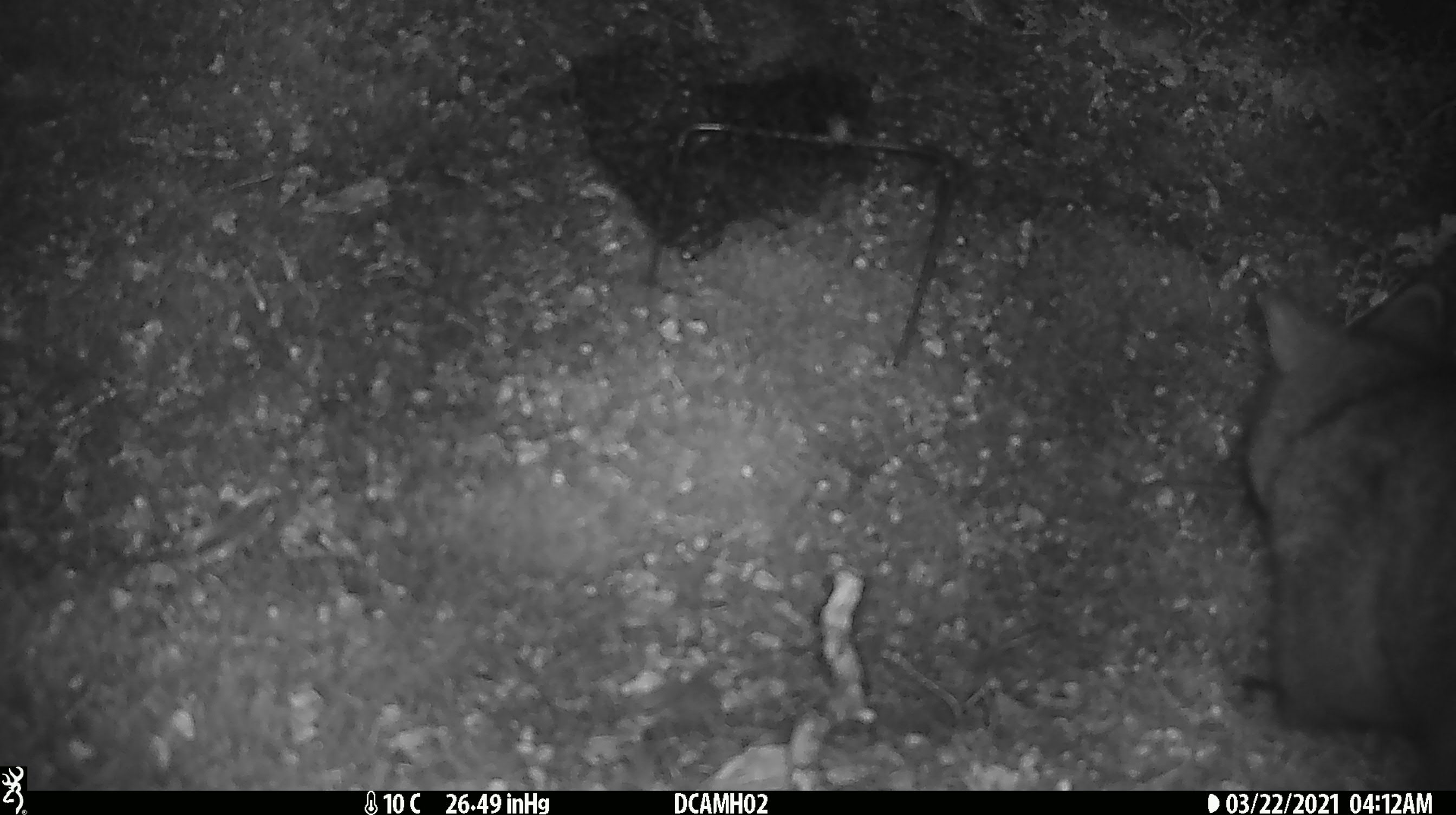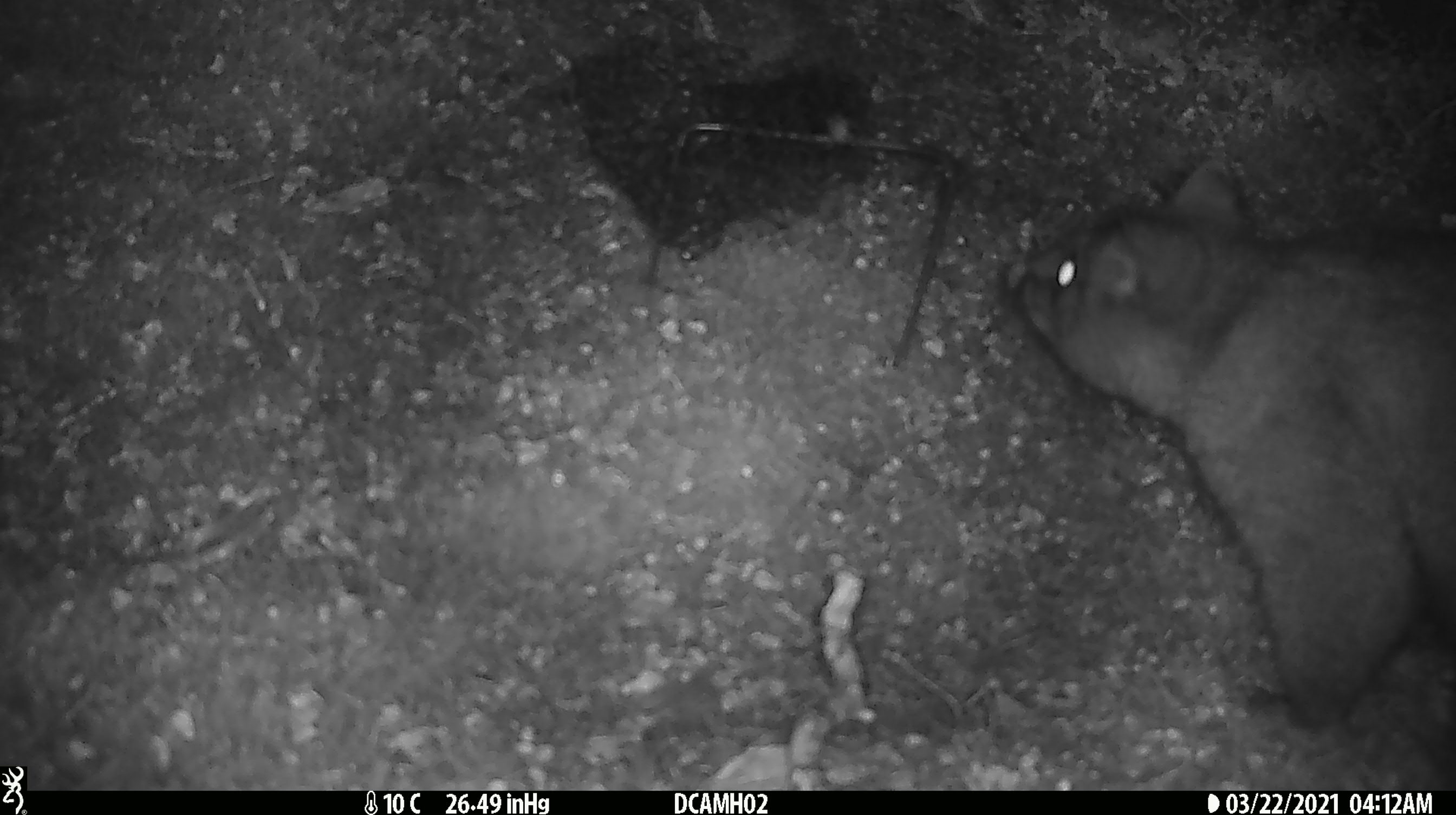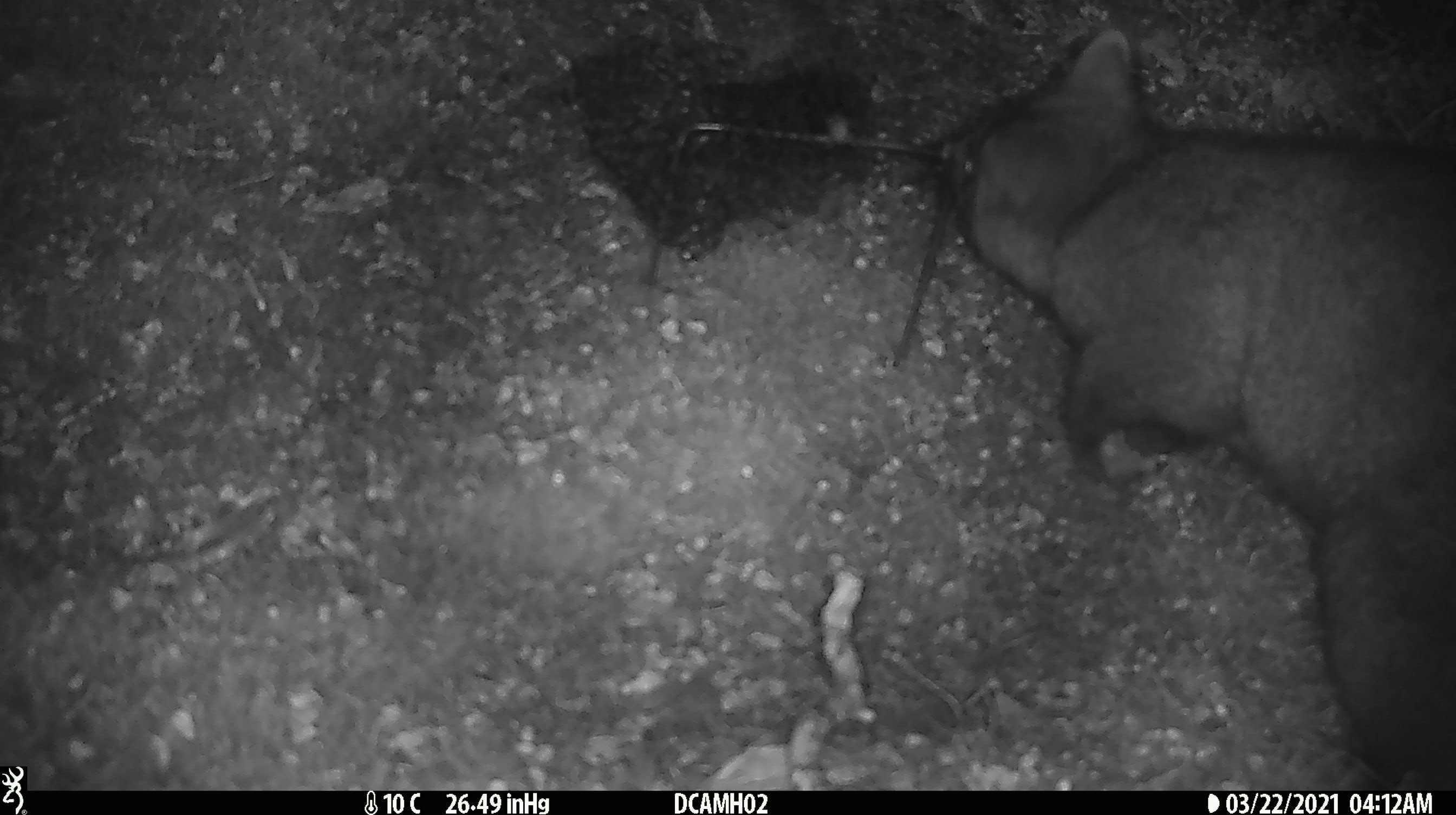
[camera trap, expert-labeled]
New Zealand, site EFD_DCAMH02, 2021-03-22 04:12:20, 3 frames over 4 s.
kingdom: Animalia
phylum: Chordata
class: Mammalia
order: Diprotodontia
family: Phalangeridae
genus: Trichosurus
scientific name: Trichosurus vulpecula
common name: common brushtail possum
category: possum